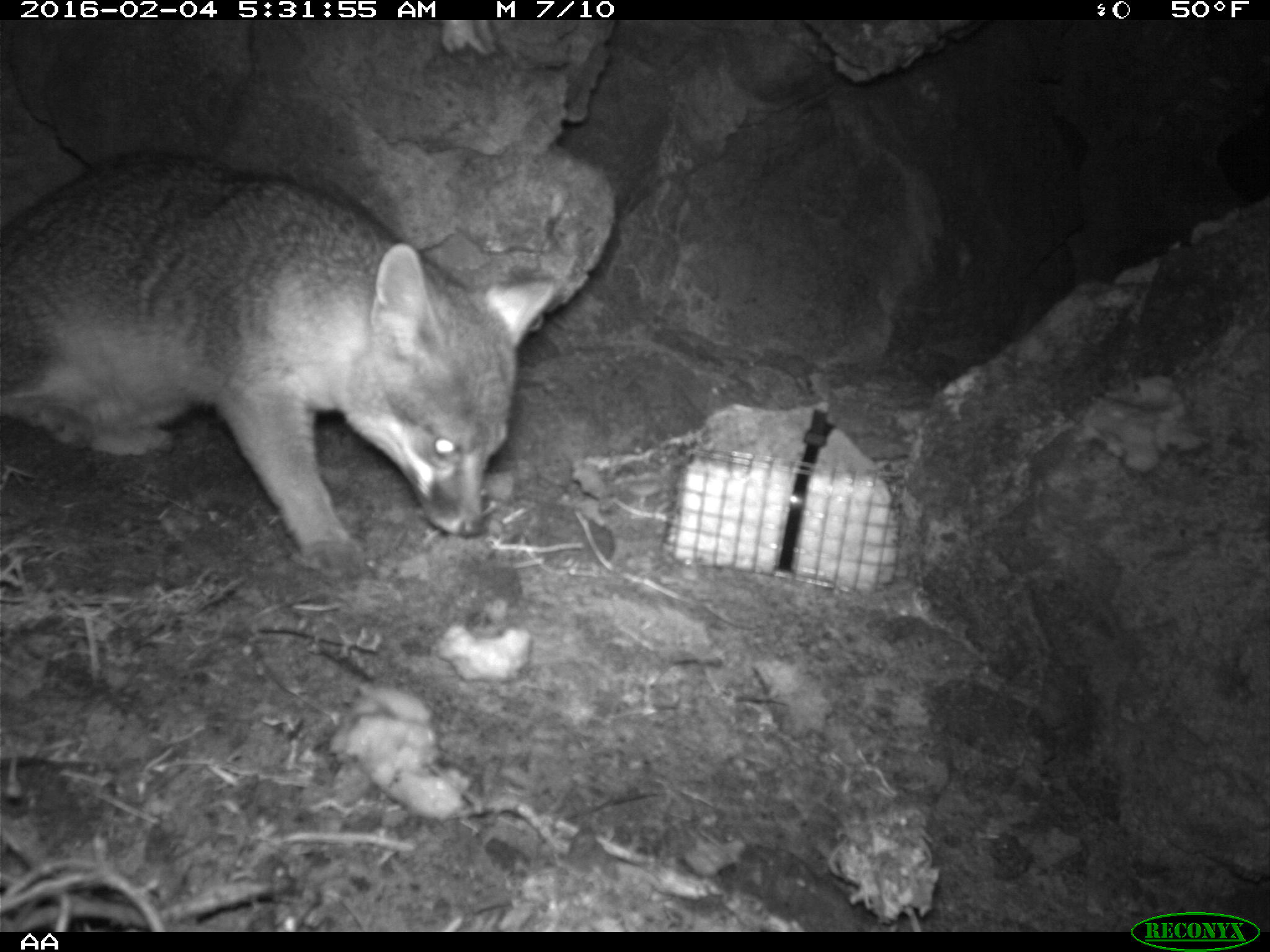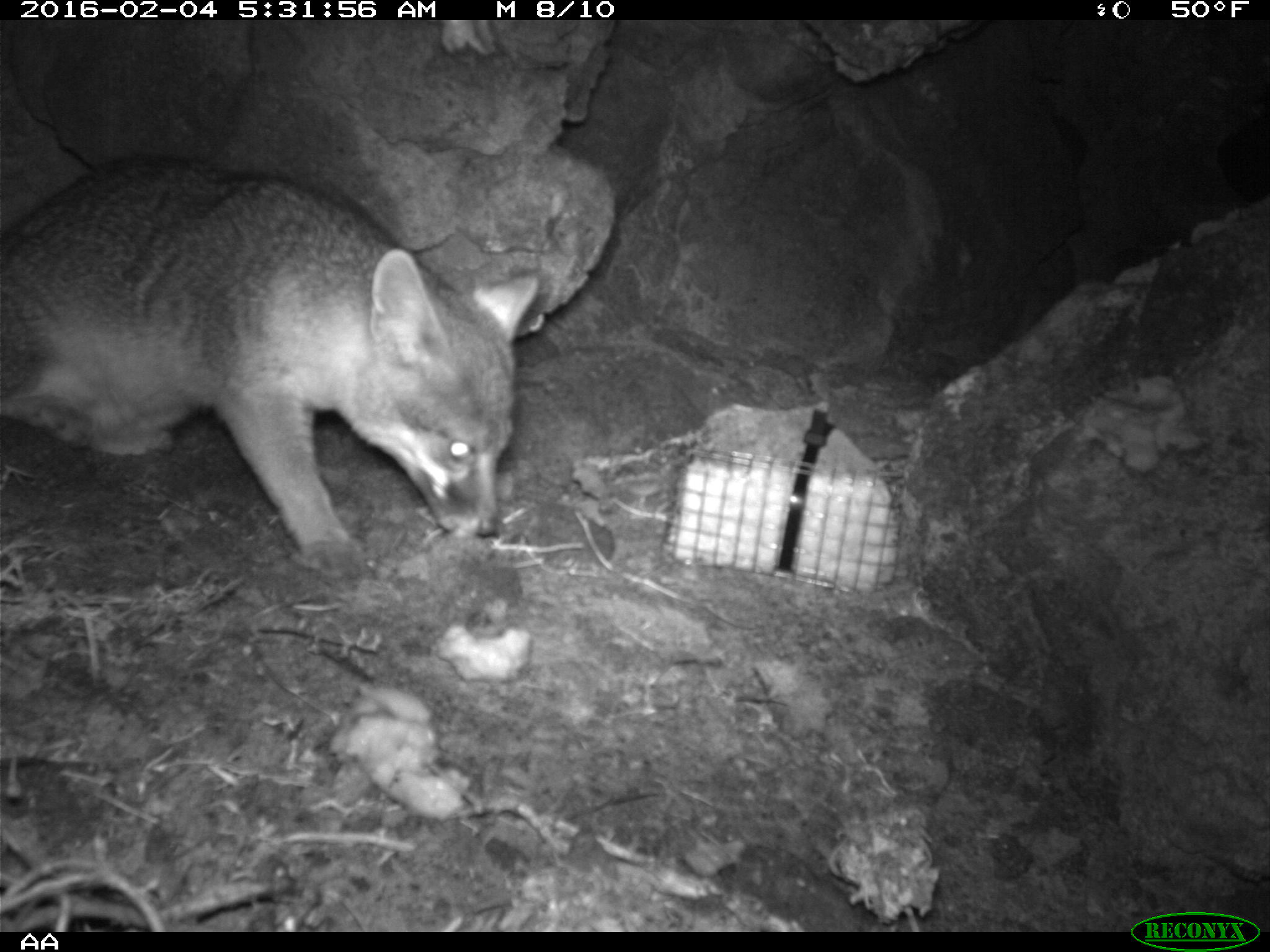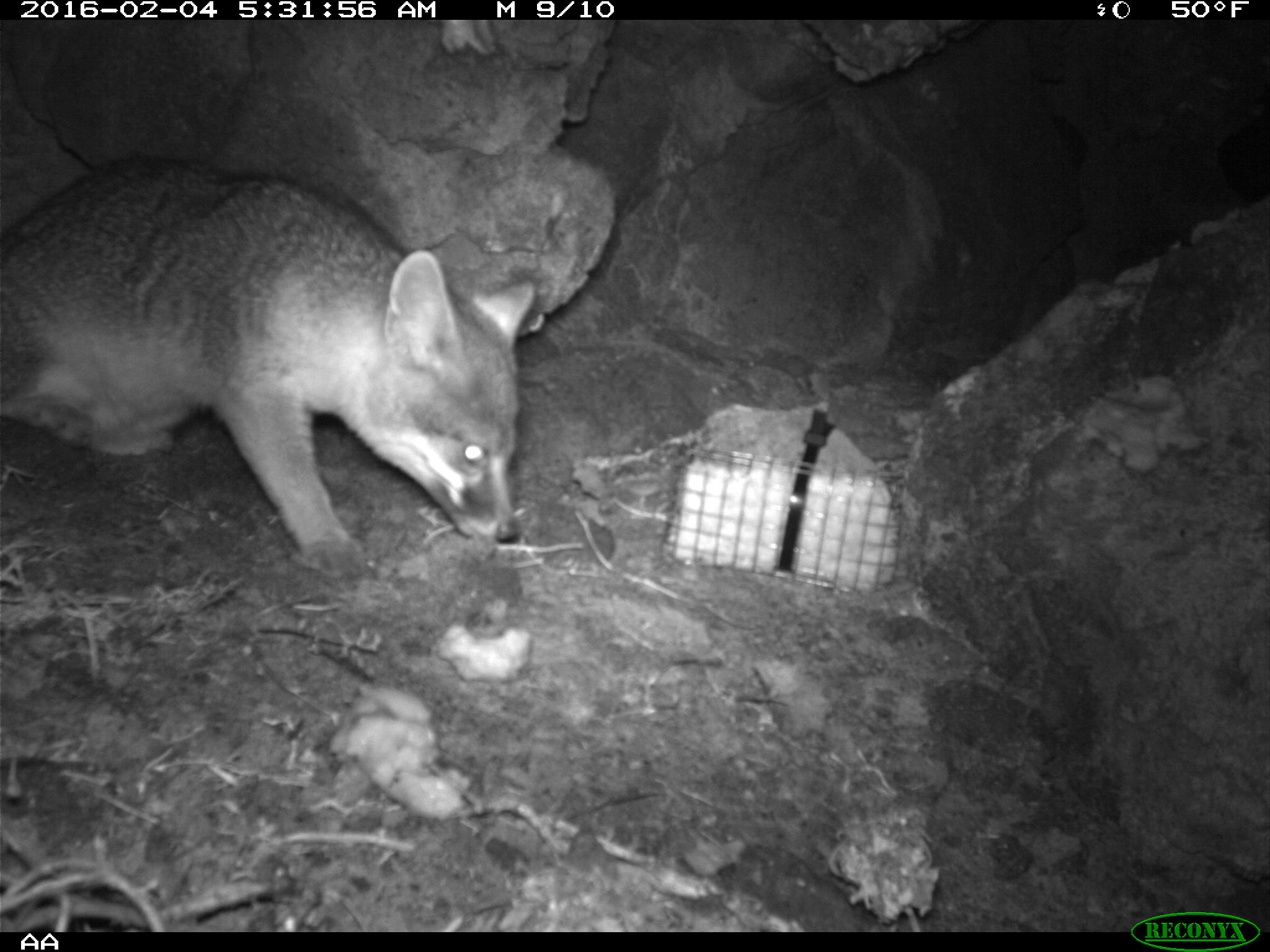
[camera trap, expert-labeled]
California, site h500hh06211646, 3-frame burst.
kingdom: Animalia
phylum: Chordata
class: Mammalia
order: Carnivora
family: Canidae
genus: Urocyon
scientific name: Urocyon littoralis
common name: island fox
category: fox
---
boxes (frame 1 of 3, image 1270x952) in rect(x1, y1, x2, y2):
fox: rect(0, 146, 563, 570)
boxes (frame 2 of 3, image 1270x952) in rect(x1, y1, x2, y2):
fox: rect(0, 154, 538, 577)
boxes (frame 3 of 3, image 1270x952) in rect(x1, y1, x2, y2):
fox: rect(0, 158, 535, 574)